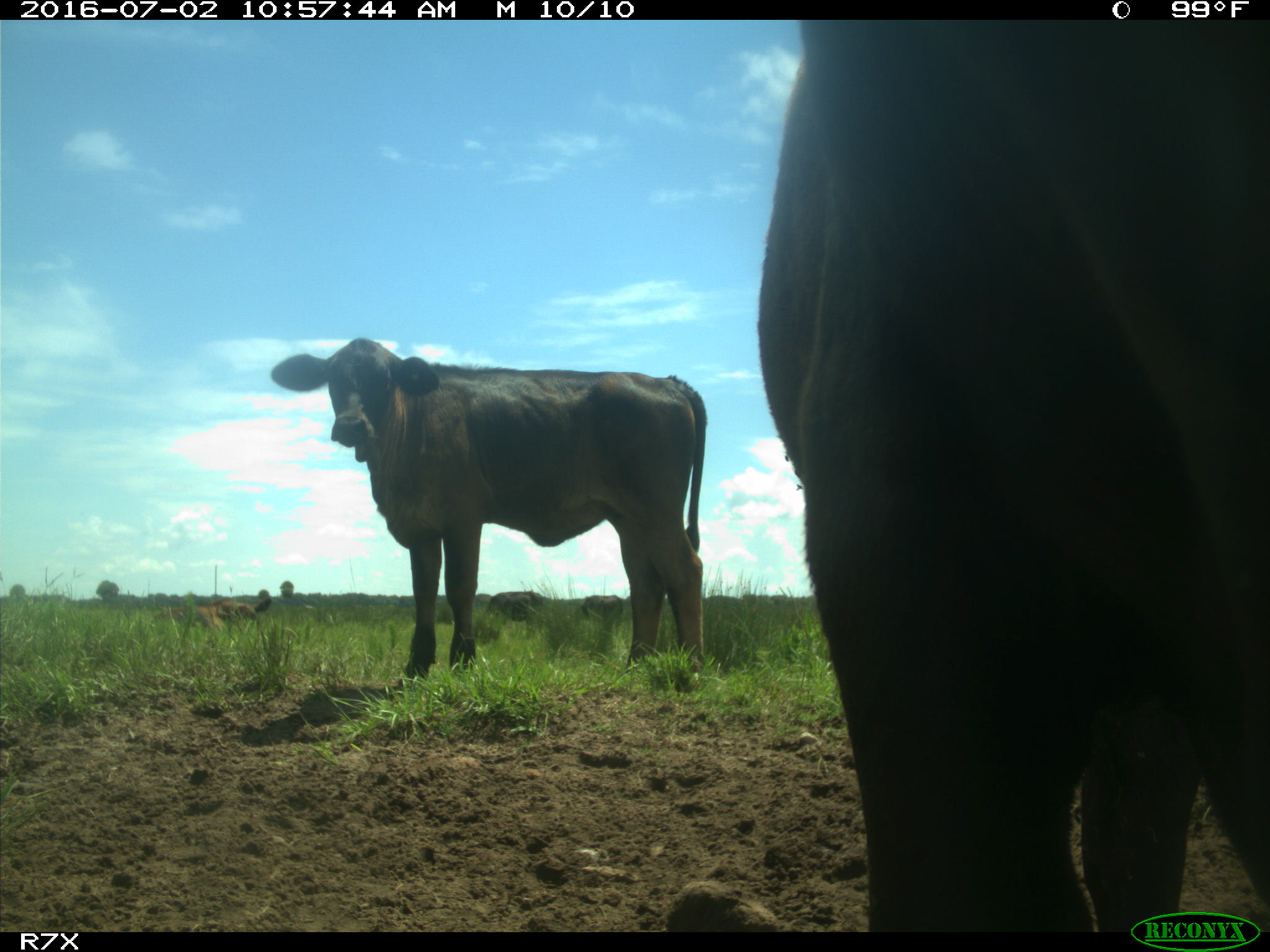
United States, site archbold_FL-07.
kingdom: Animalia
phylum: Chordata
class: Mammalia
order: Artiodactyla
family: Bovidae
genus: Bos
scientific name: Bos taurus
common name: domestic cow